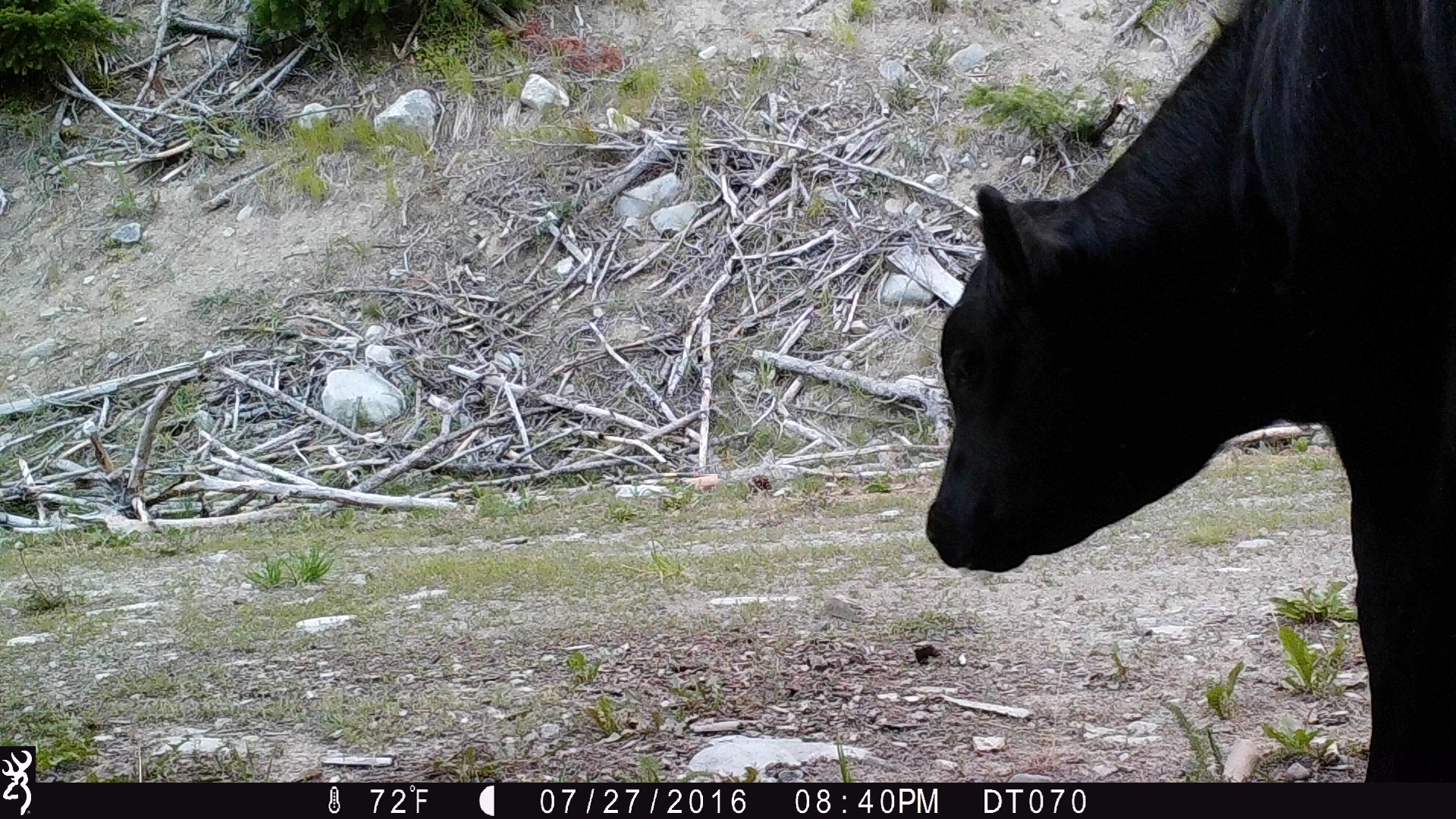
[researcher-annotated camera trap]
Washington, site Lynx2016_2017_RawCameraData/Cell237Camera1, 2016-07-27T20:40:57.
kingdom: Animalia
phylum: Chordata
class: Mammalia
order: Artiodactyla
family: Bovidae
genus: Bos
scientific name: Bos taurus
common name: domestic cattle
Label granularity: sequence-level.